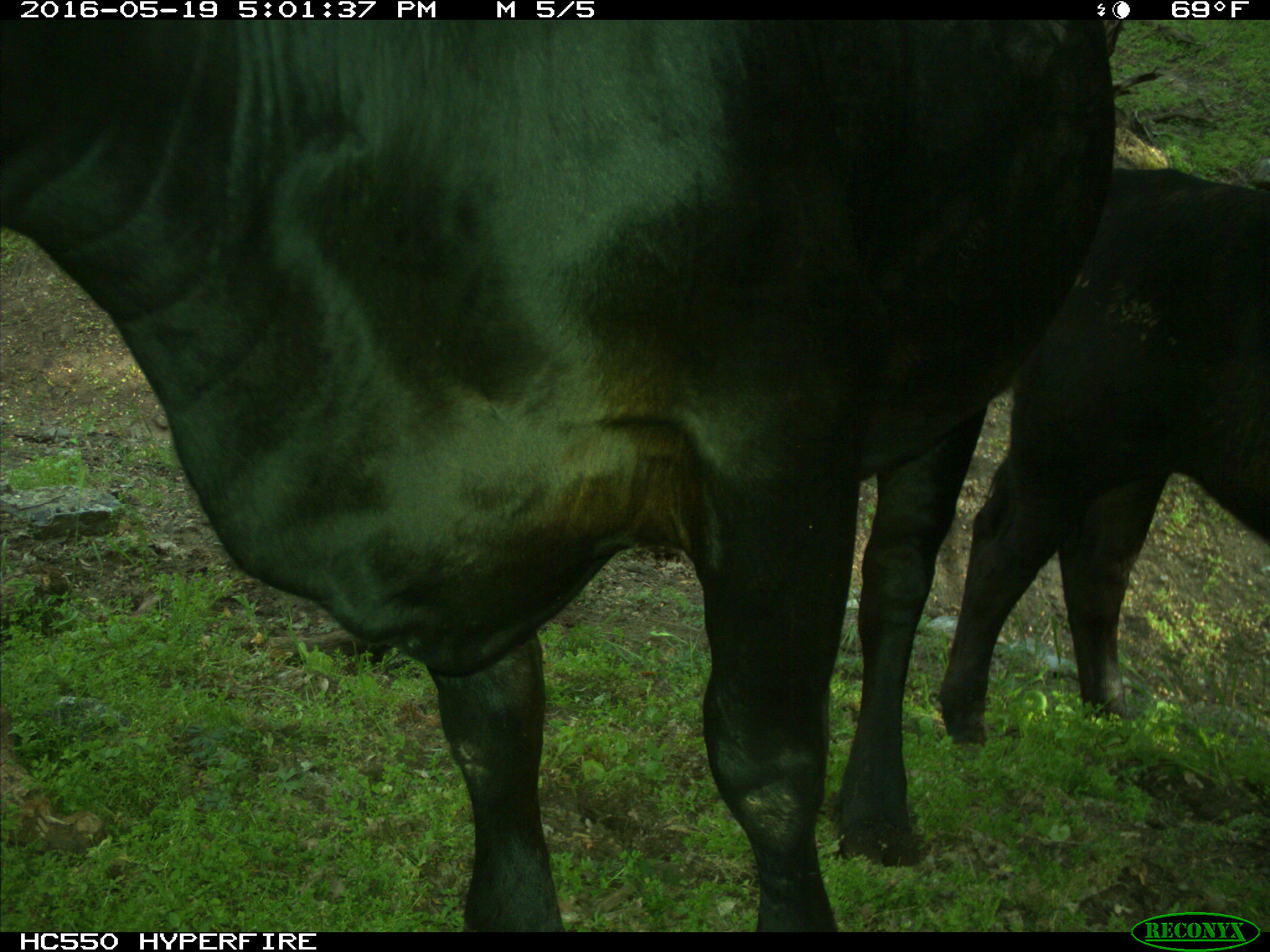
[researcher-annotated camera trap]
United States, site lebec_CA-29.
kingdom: Animalia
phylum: Chordata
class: Mammalia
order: Artiodactyla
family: Bovidae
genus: Bos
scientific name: Bos taurus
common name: domestic cow